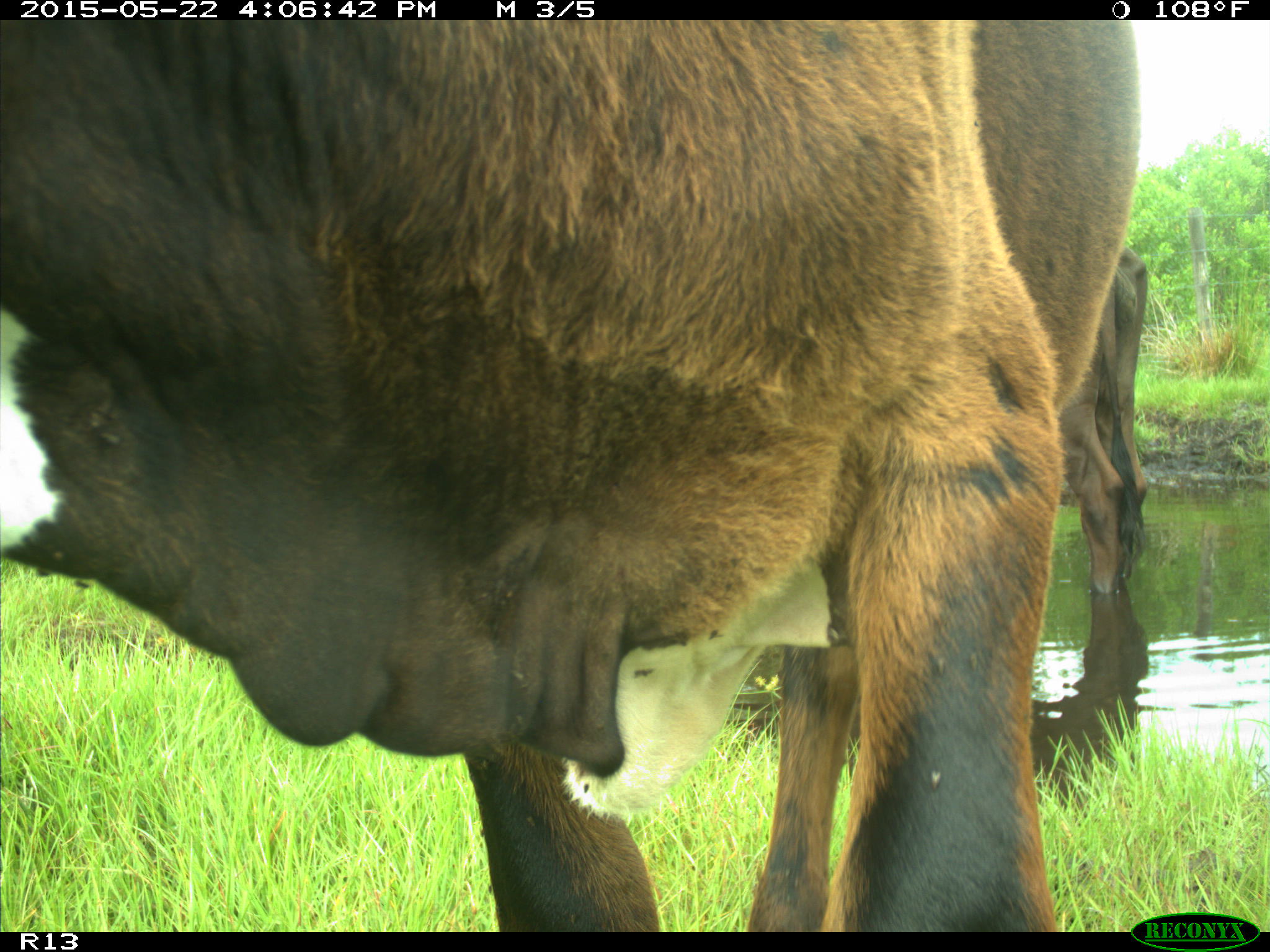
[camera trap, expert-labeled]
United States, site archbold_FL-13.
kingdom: Animalia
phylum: Chordata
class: Mammalia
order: Artiodactyla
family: Bovidae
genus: Bos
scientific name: Bos taurus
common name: domestic cow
Bos taurus (domestic cow).